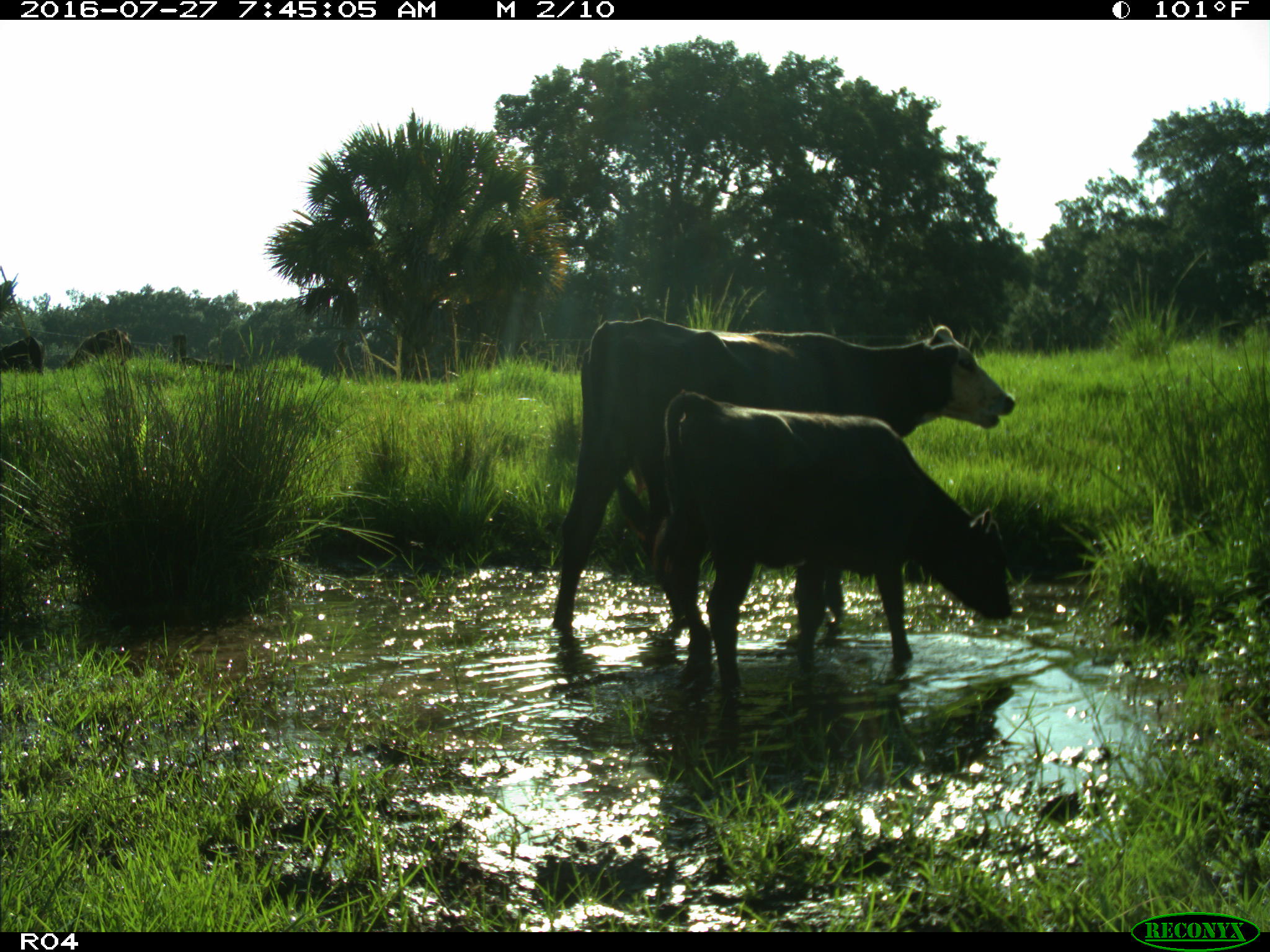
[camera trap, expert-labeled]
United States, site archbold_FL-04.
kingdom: Animalia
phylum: Chordata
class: Mammalia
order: Artiodactyla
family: Bovidae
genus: Bos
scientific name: Bos taurus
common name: domestic cow